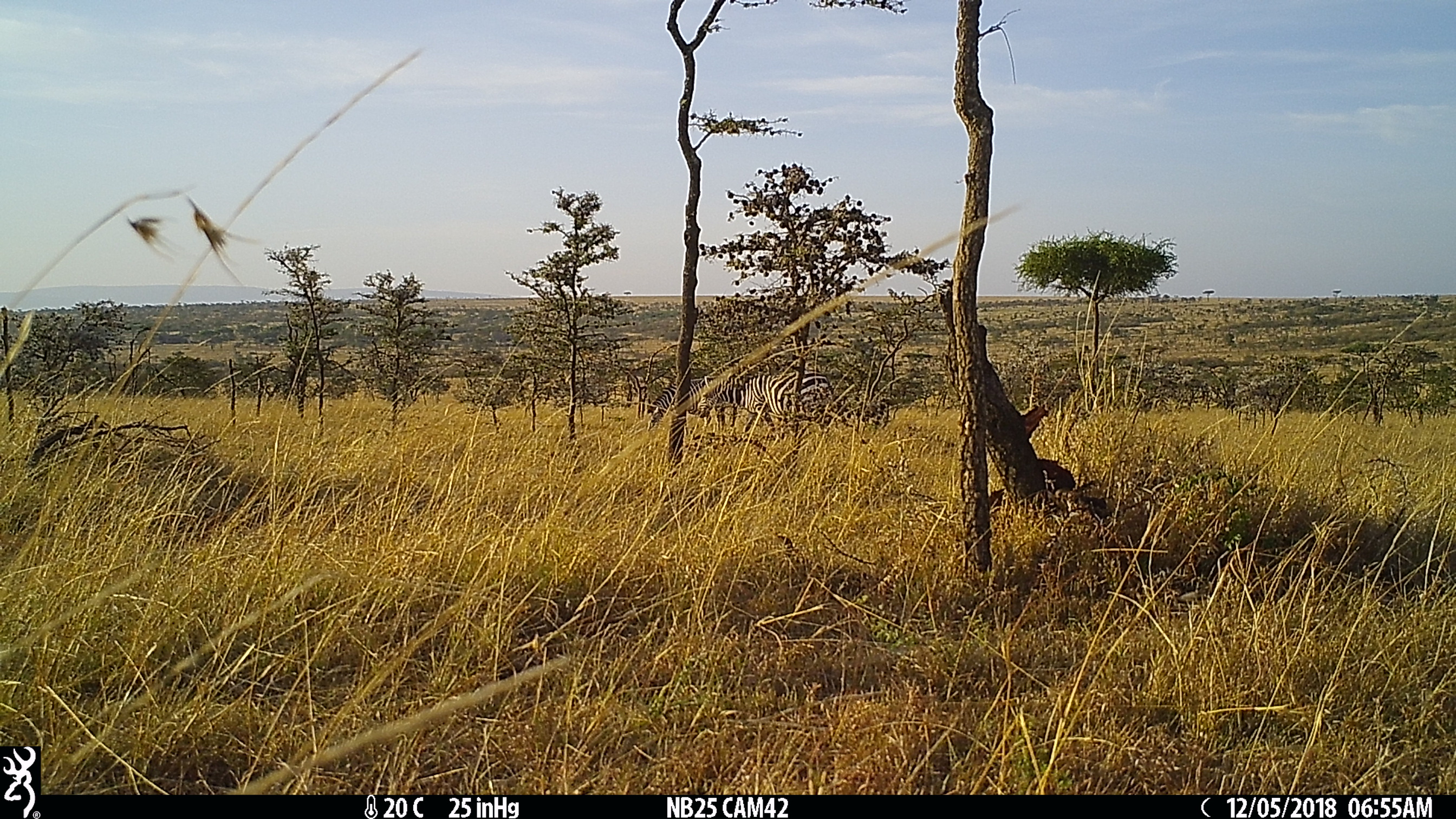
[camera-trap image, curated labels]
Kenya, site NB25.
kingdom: Animalia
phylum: Chordata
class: Mammalia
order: Perissodactyla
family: Equidae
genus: Equus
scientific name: Equus quagga burchellii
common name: burchell's zebra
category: zebra